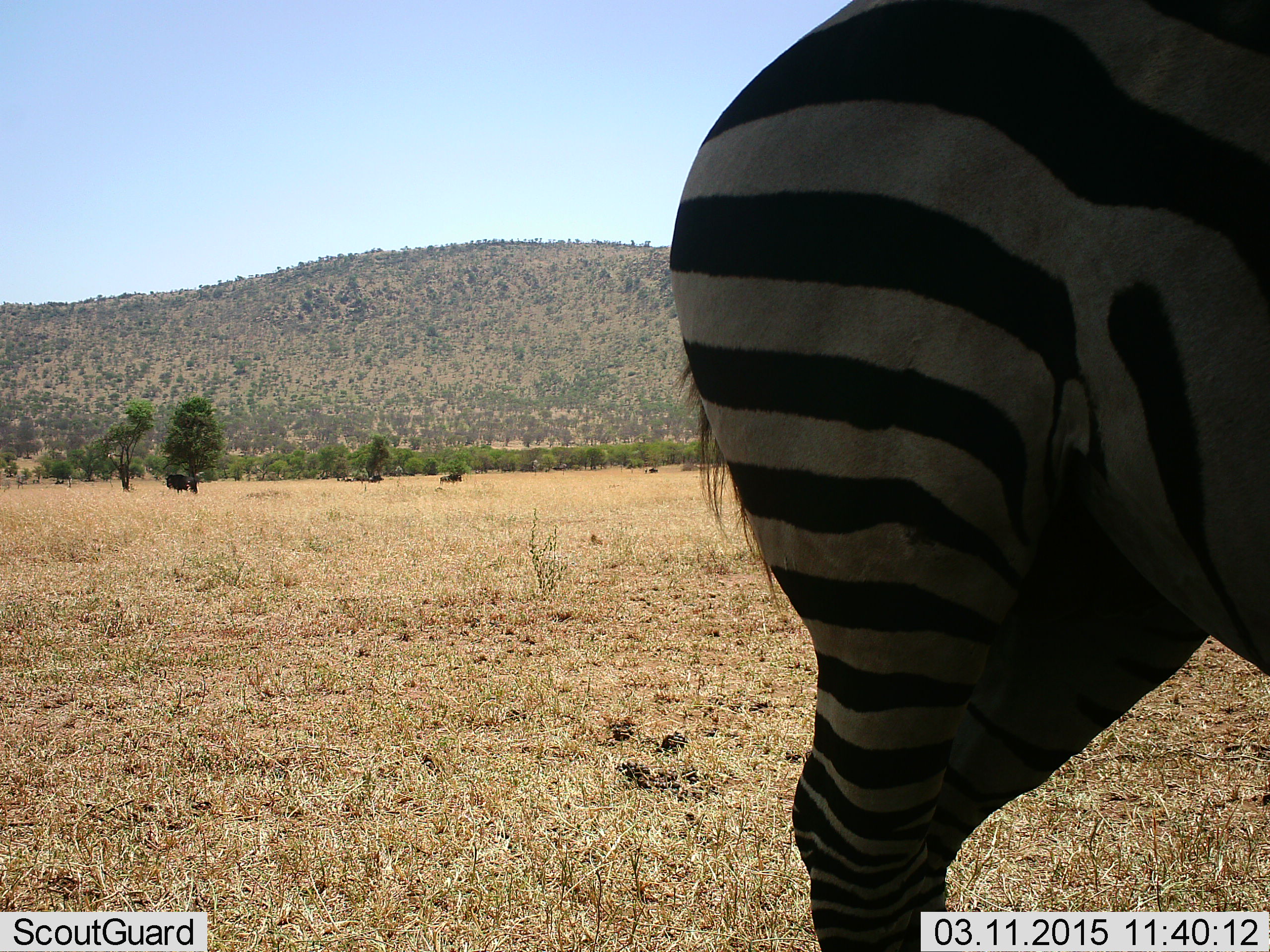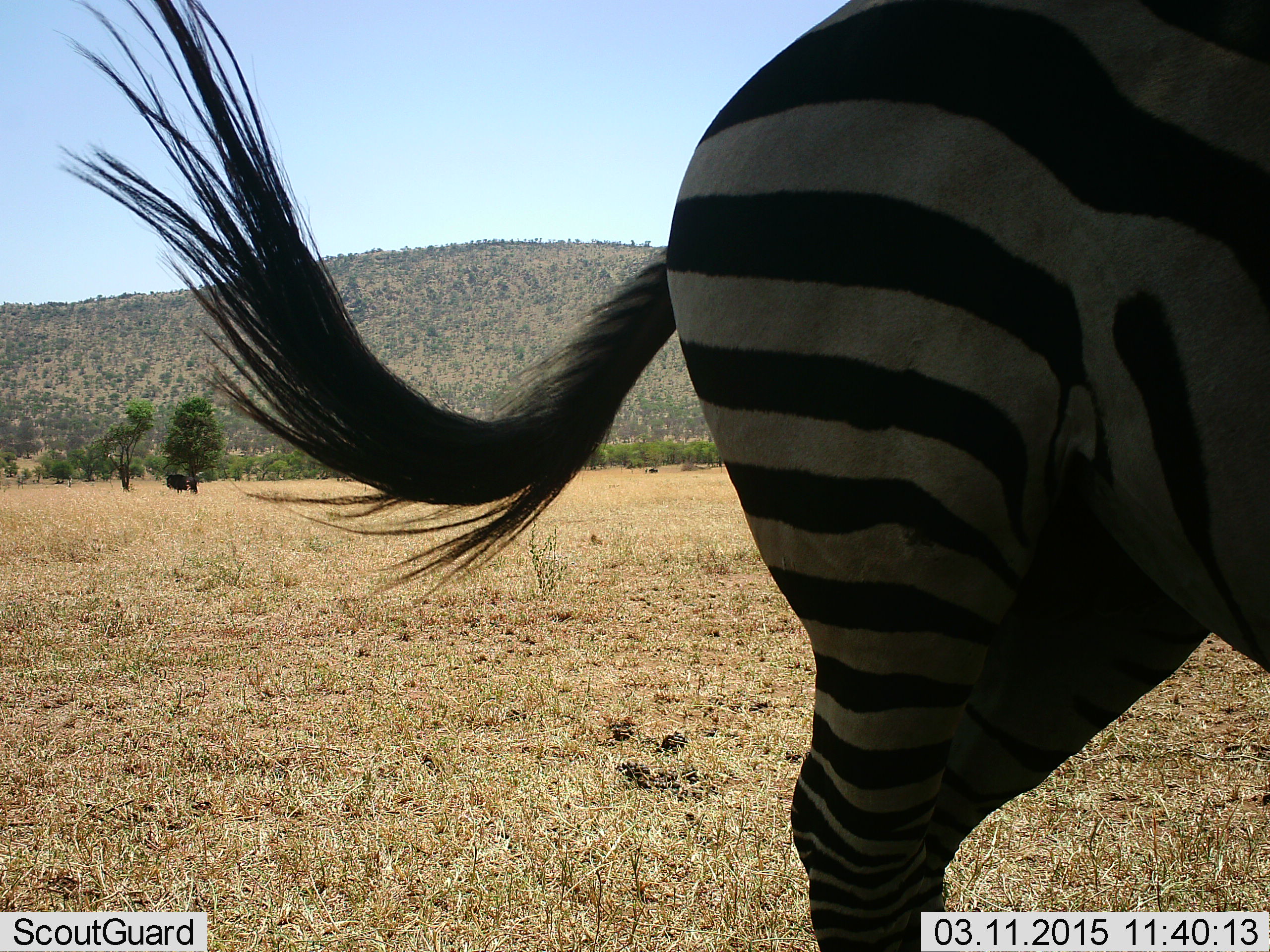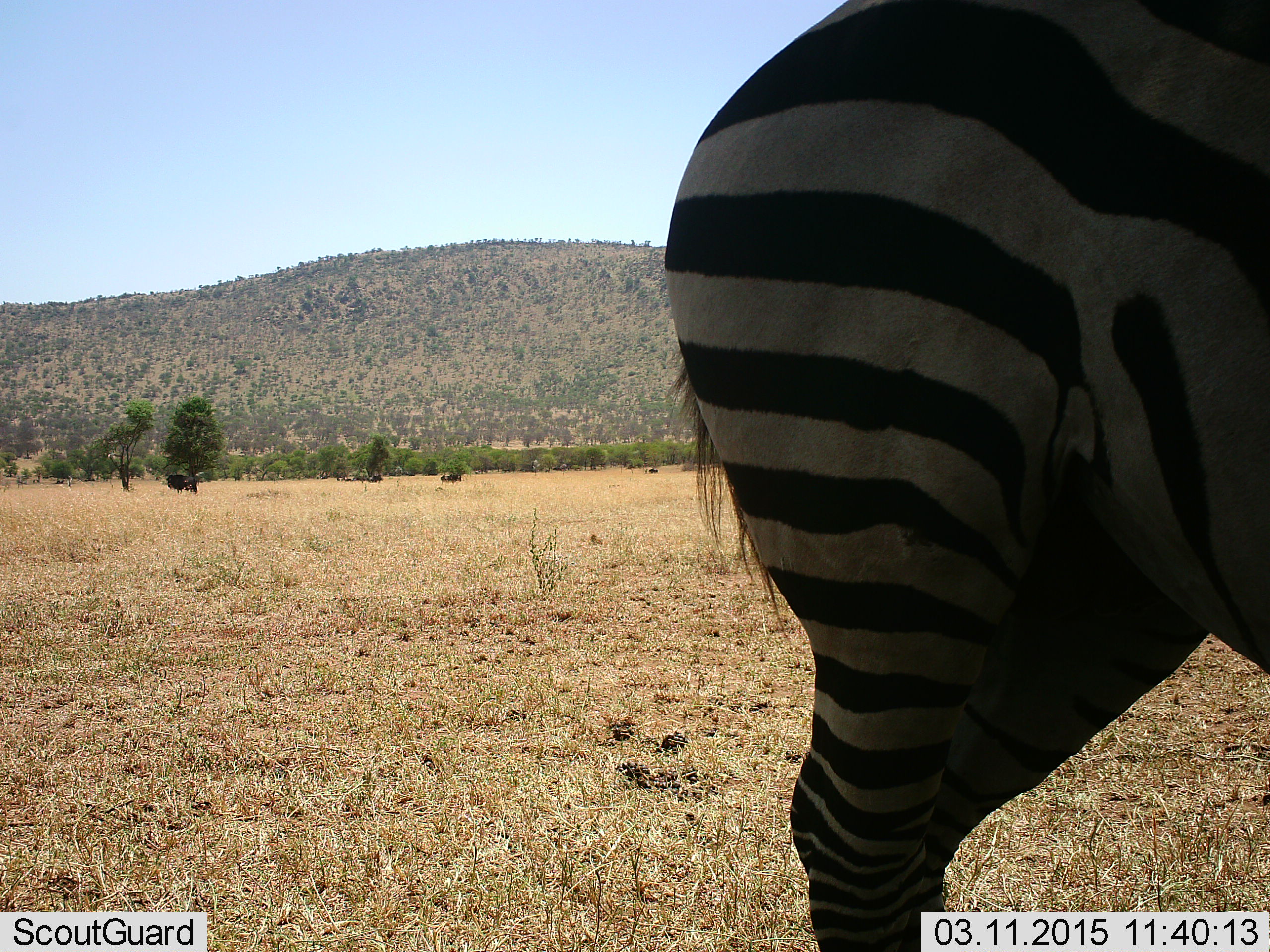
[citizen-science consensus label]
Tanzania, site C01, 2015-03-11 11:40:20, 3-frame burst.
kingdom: Animalia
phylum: Chordata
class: Mammalia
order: Perissodactyla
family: Equidae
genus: Equus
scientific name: Equus quagga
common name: plains zebra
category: zebra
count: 1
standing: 92%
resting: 0%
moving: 15%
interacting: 0%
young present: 0%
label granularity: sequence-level